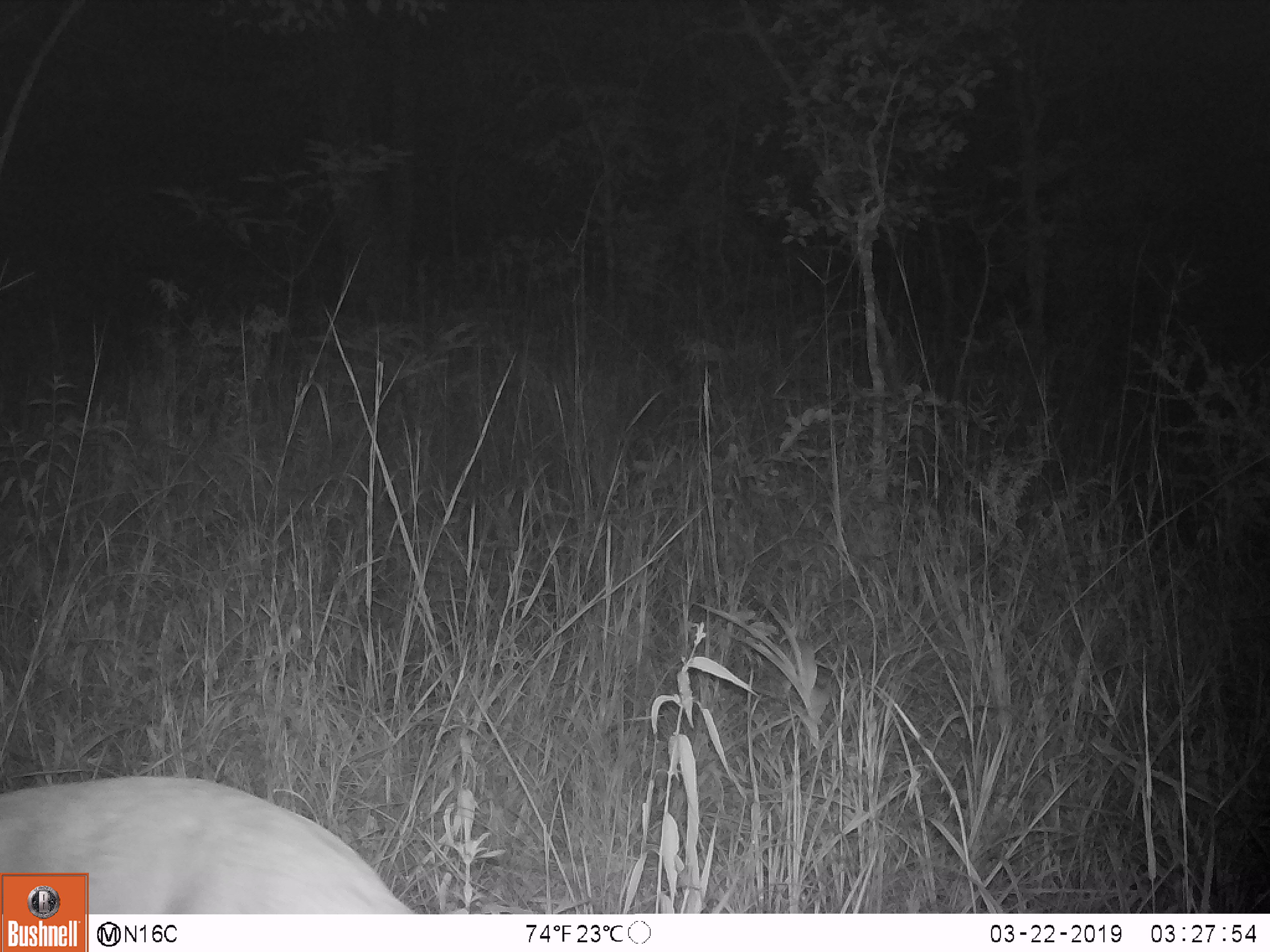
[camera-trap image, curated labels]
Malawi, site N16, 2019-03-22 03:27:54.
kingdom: Animalia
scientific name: Animalia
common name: other animal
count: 1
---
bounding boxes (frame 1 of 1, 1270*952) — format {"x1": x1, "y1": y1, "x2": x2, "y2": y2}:
other animal: {"x1": 90, "y1": 773, "x2": 414, "y2": 913}